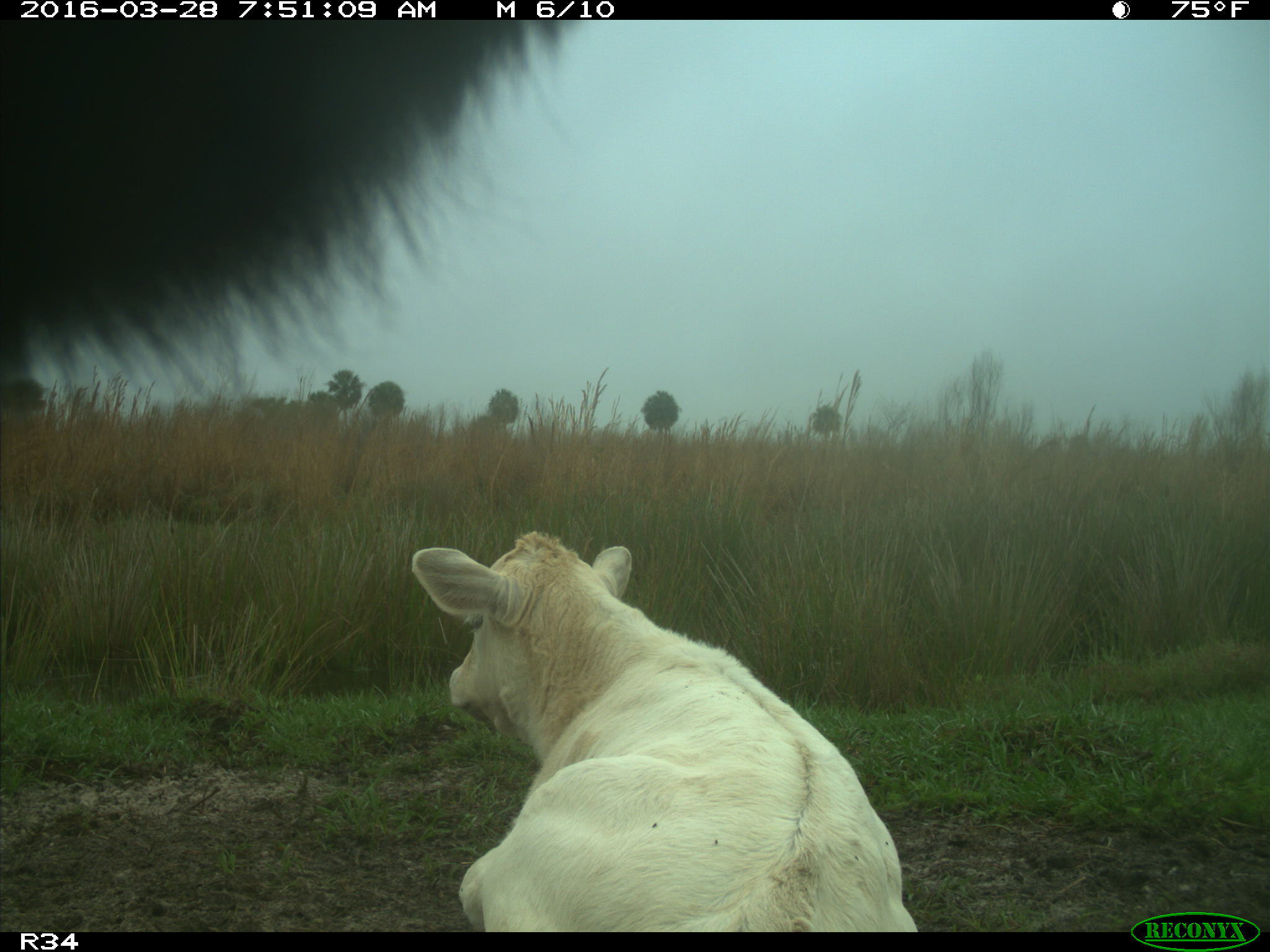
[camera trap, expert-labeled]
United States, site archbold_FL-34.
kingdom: Animalia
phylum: Chordata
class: Mammalia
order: Artiodactyla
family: Bovidae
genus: Bos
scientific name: Bos taurus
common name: domestic cow